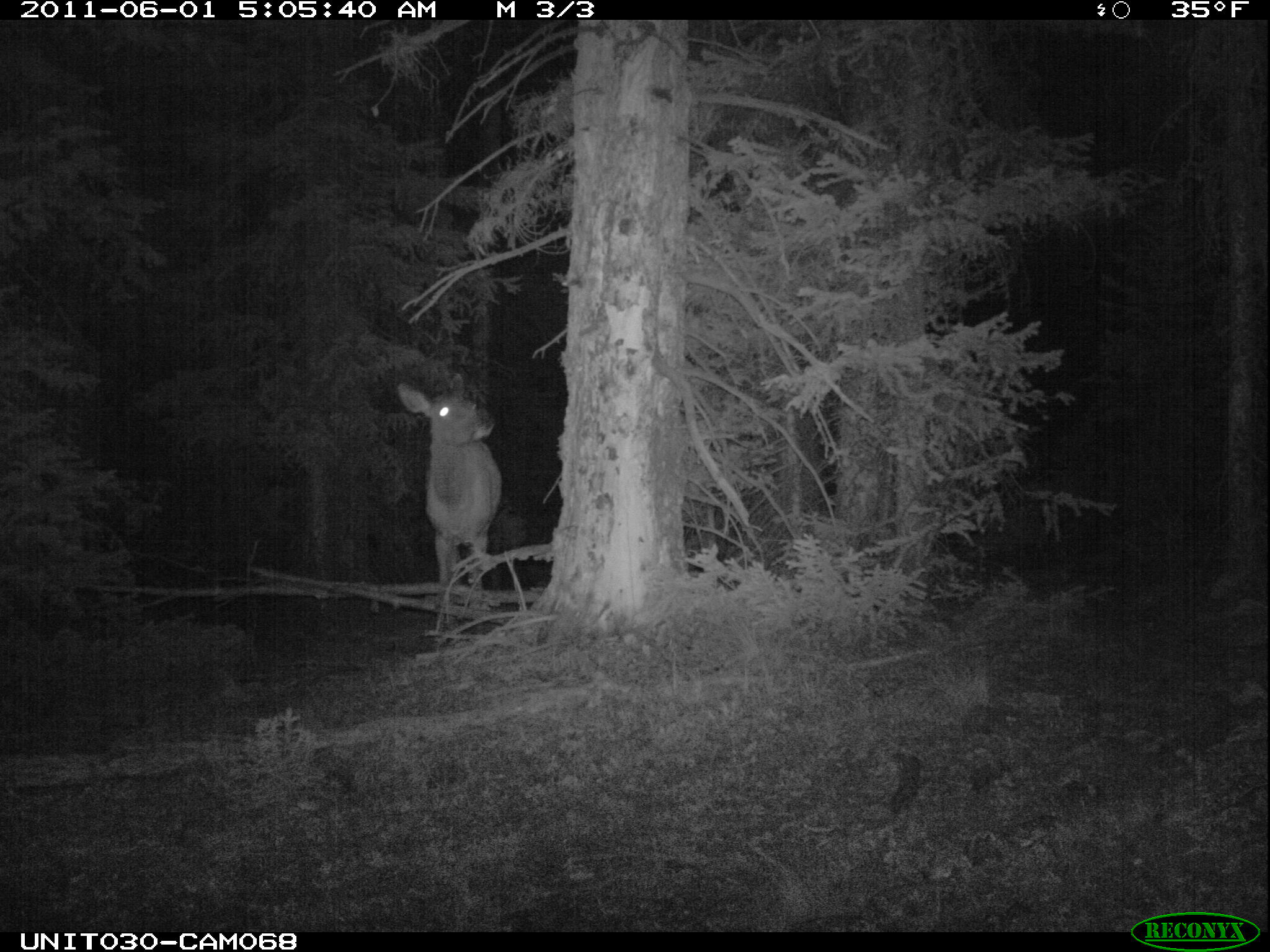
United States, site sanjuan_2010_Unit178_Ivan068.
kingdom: Animalia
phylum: Chordata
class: Mammalia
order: Artiodactyla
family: Cervidae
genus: Cervus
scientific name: Cervus elaphus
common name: red deer